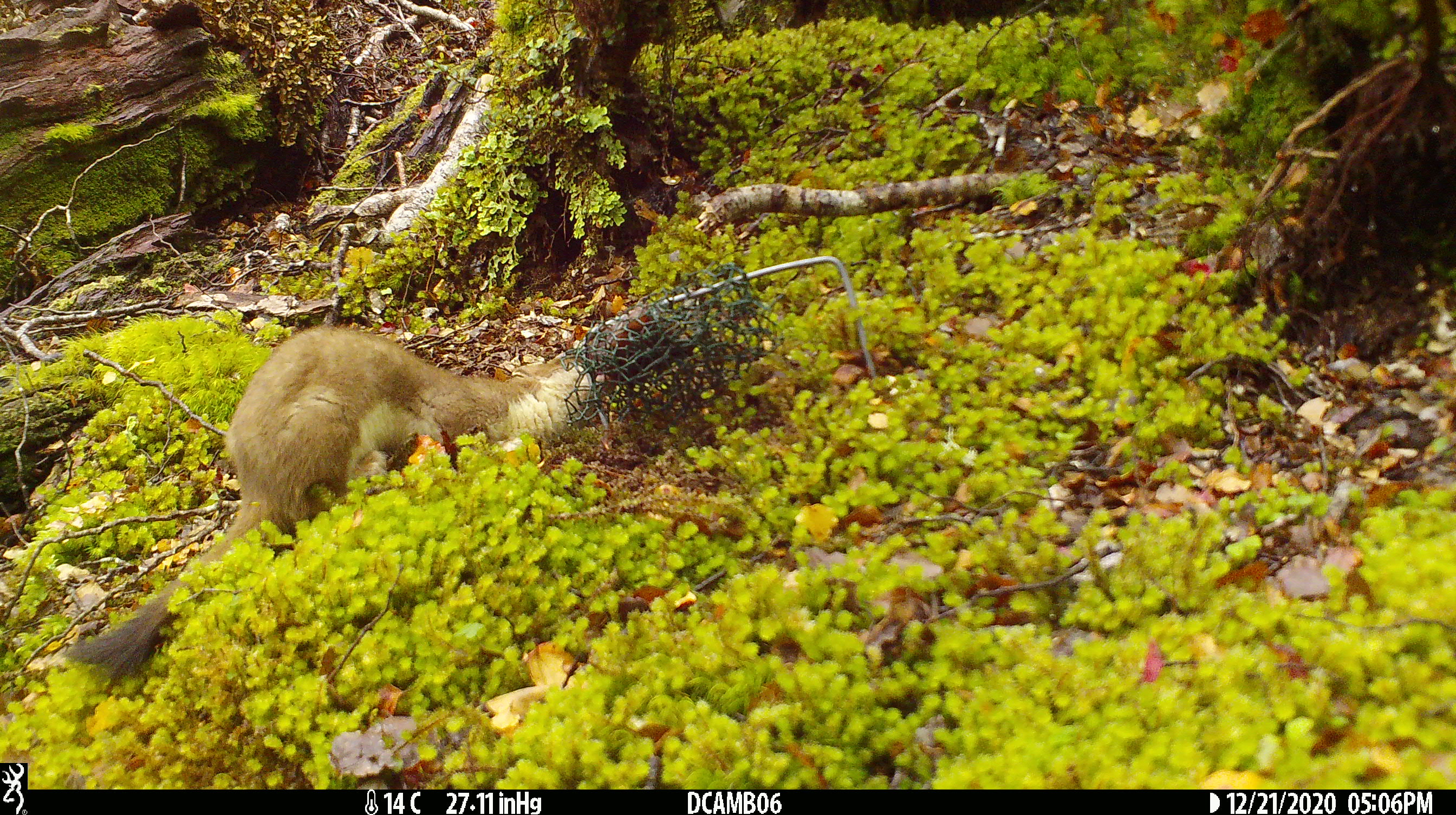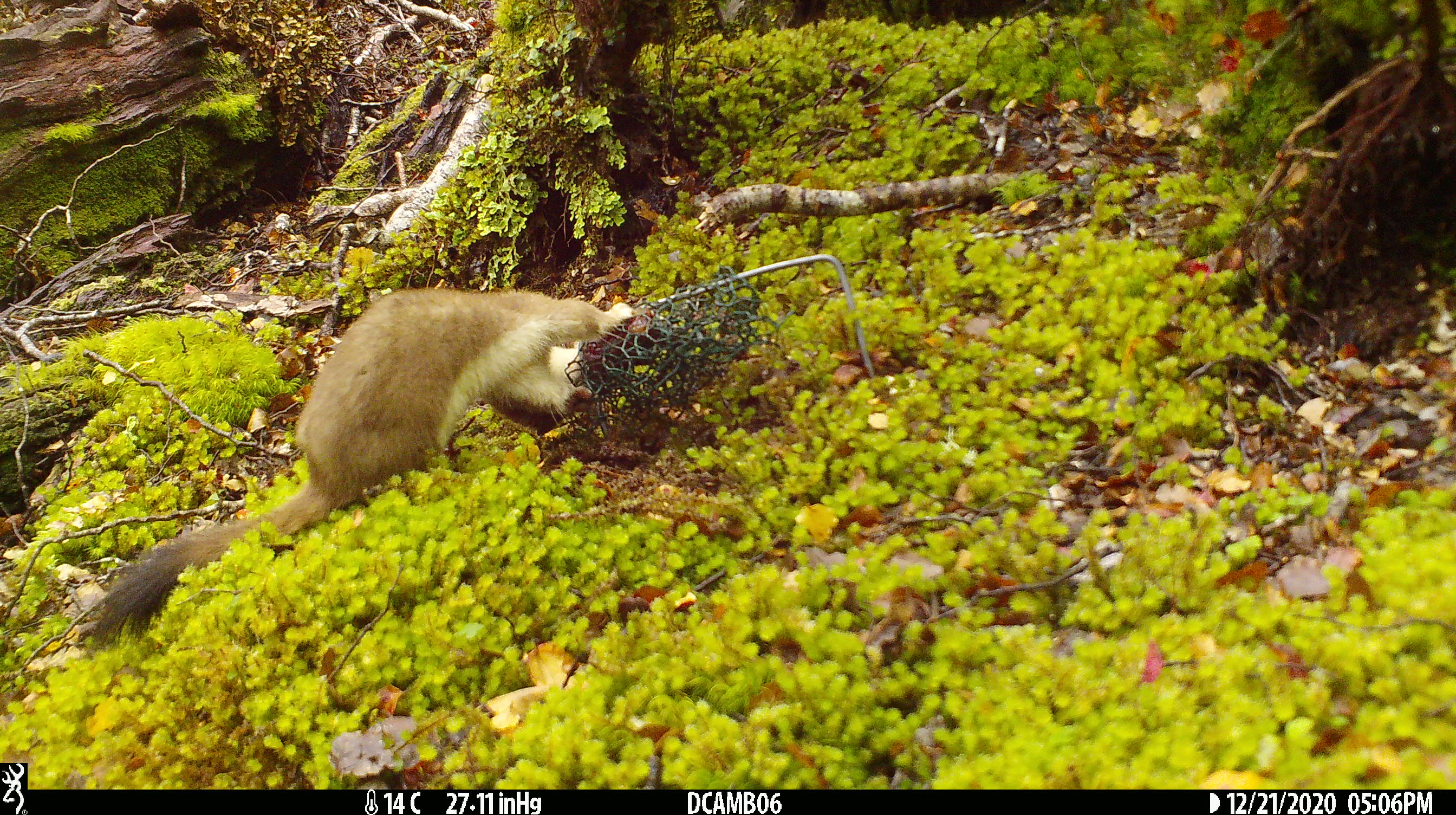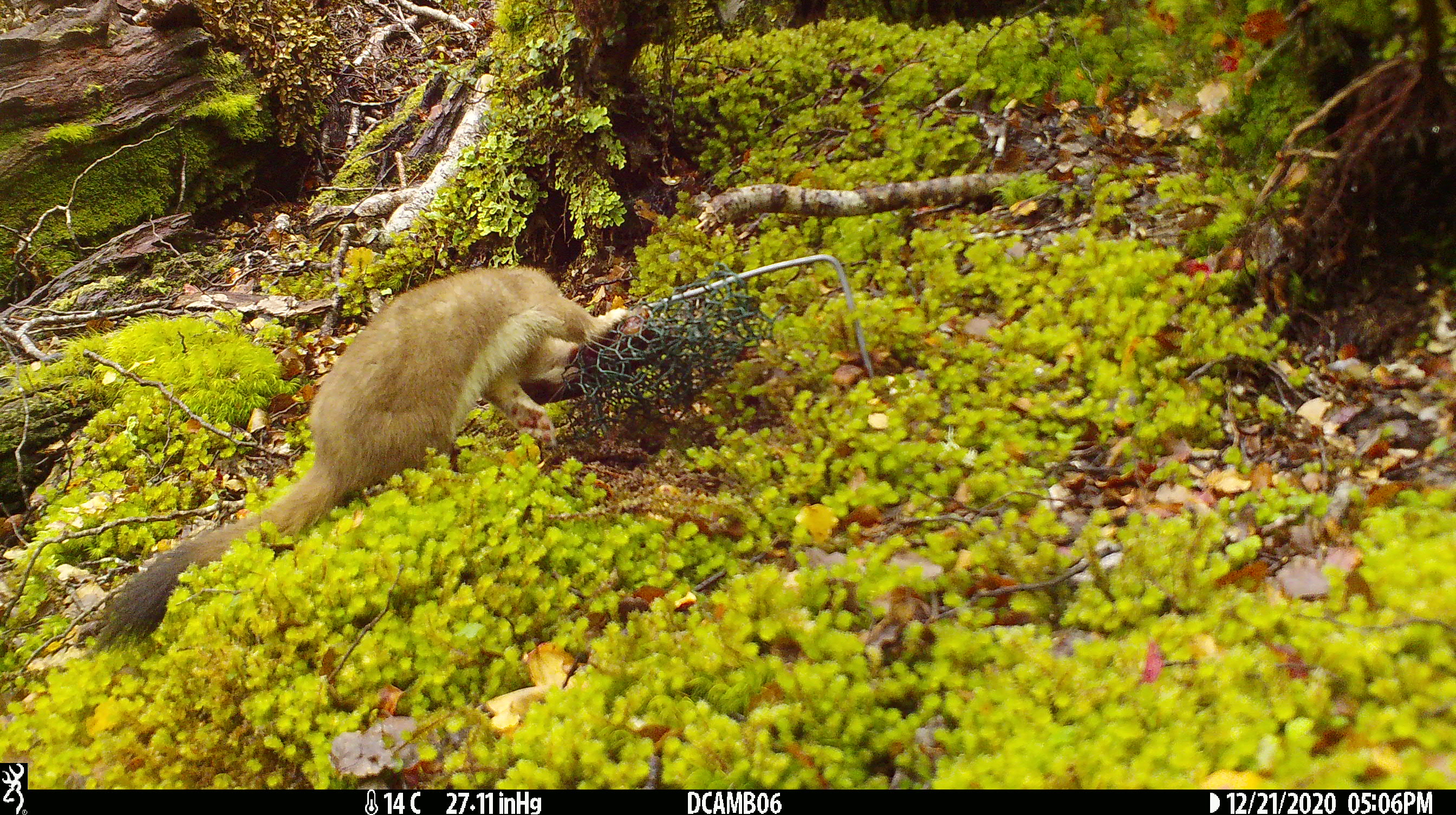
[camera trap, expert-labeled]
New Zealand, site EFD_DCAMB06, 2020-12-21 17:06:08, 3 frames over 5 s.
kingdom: Animalia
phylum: Chordata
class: Mammalia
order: Carnivora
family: Mustelidae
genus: Mustela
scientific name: Mustela erminea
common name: stoat